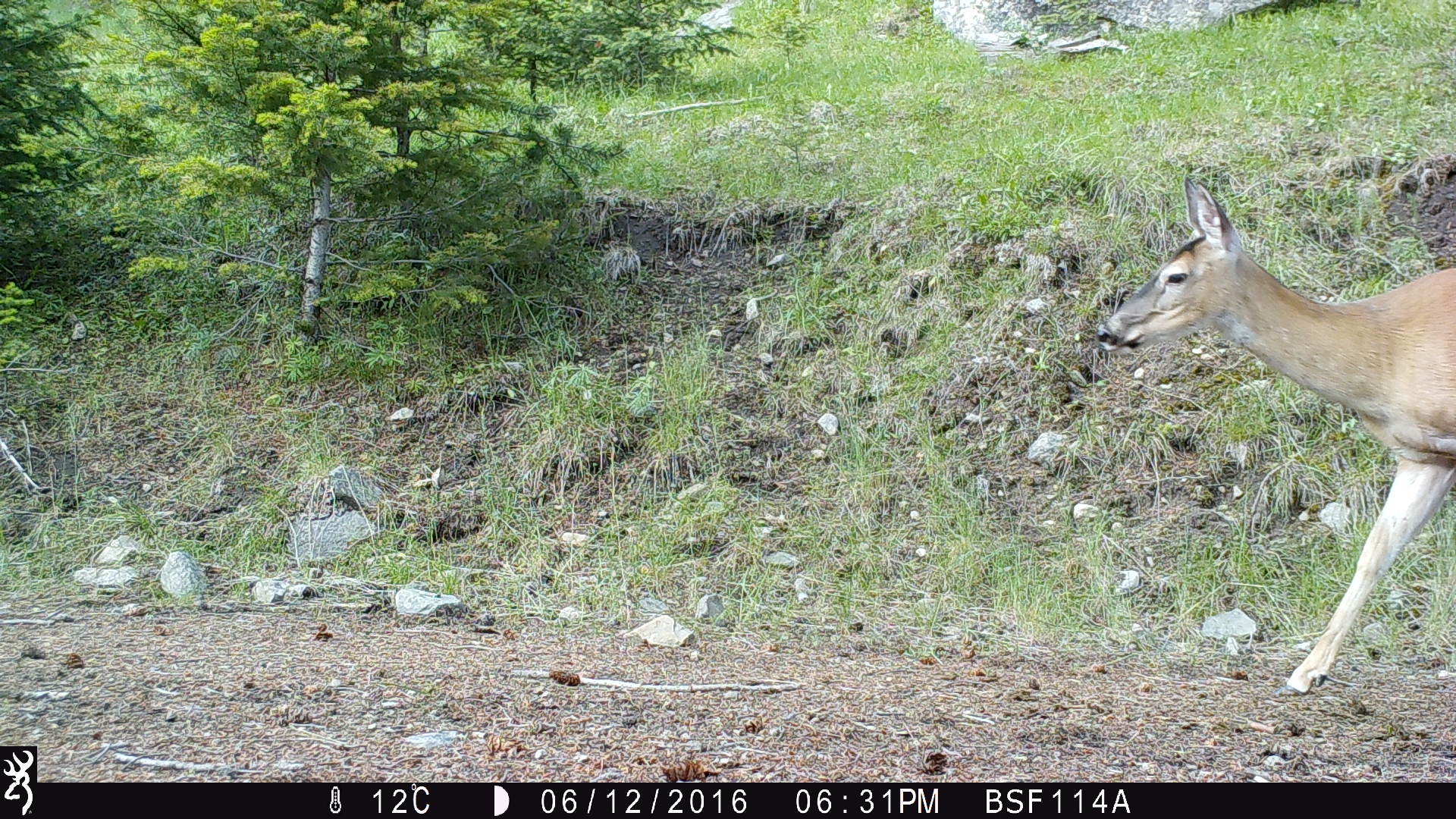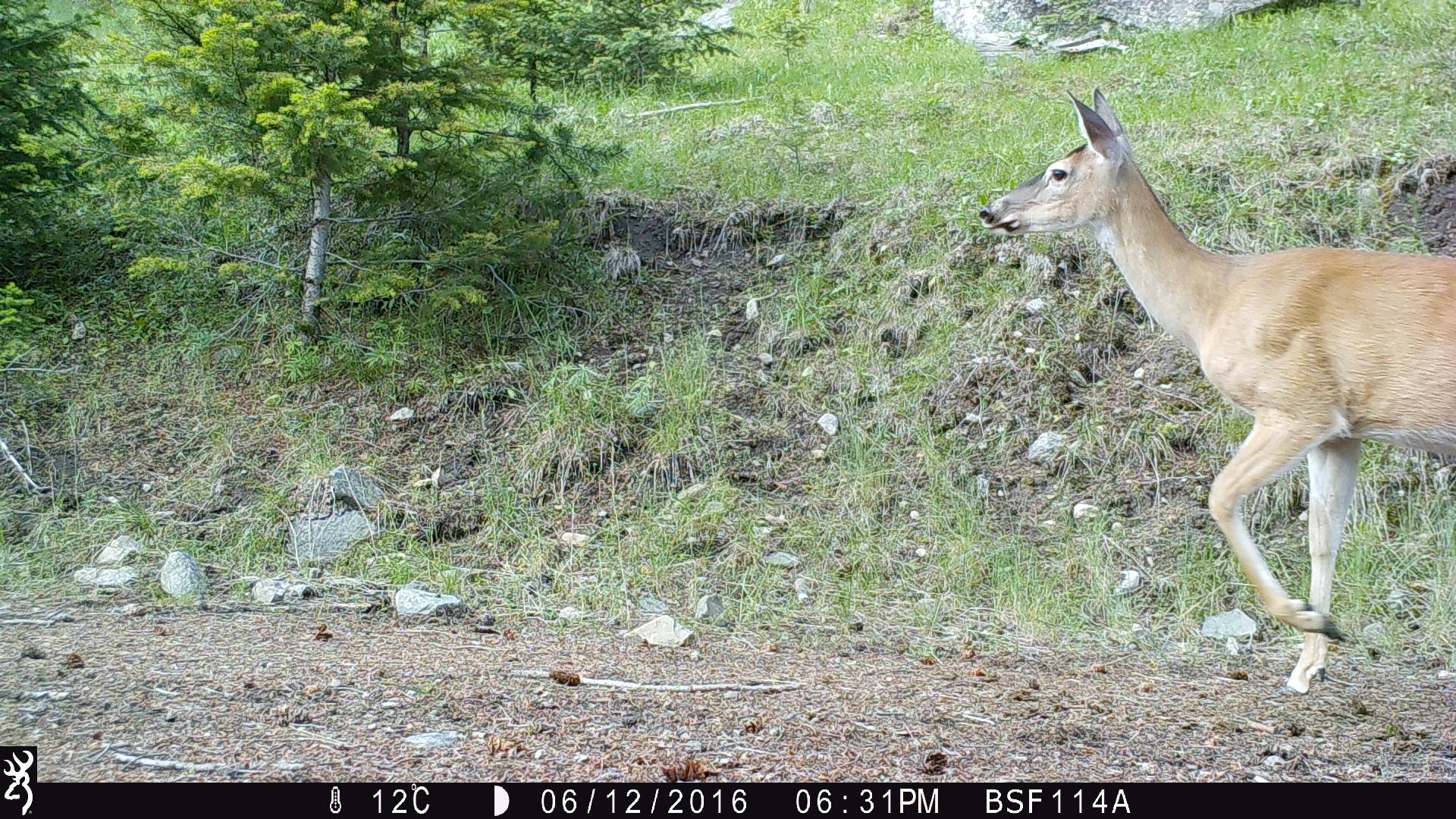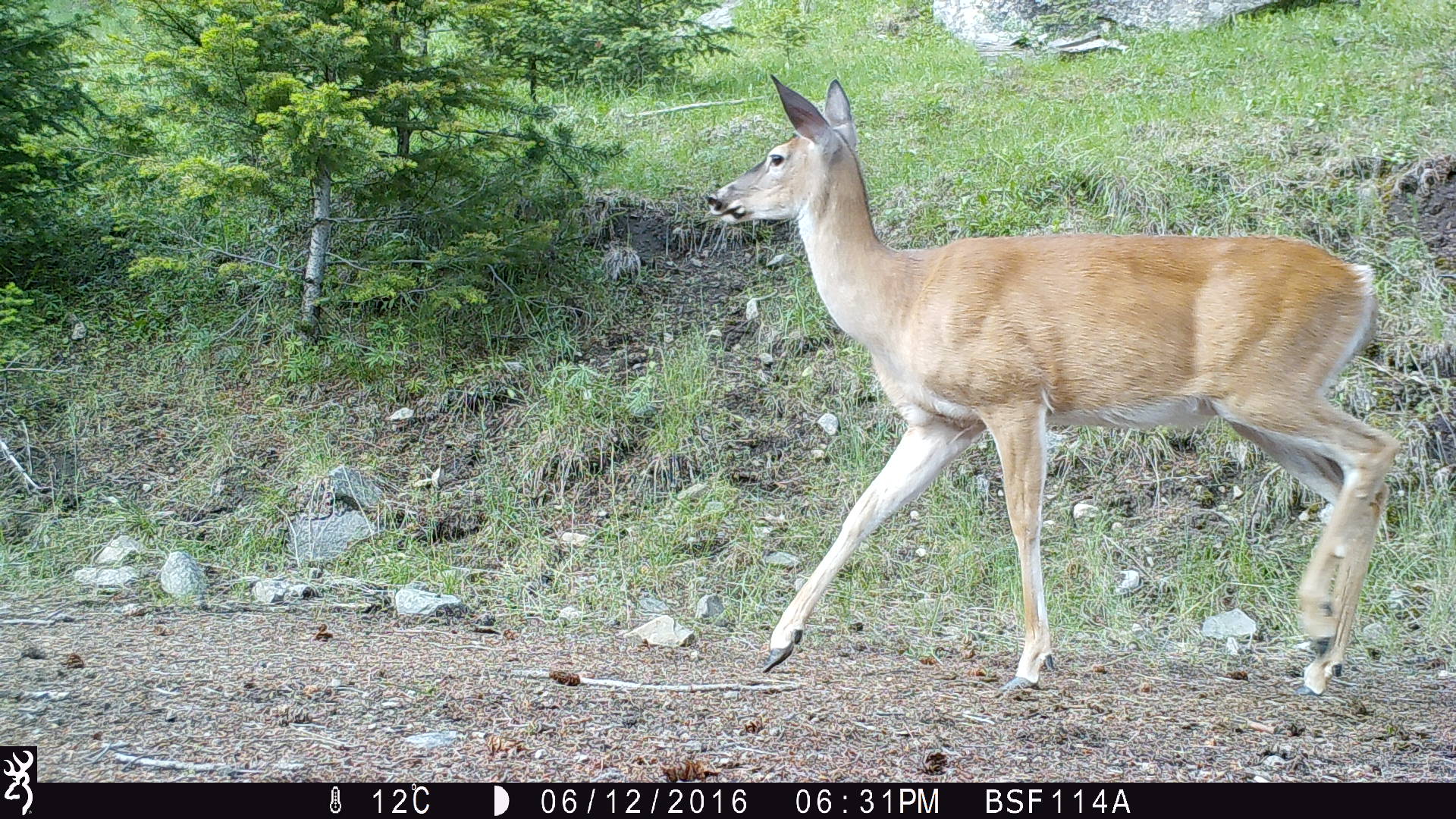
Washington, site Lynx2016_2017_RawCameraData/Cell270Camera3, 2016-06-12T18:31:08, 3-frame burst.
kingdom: Animalia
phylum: Chordata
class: Mammalia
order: Artiodactyla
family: Cervidae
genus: Odocoileus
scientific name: Odocoileus virginianus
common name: white-tailed deer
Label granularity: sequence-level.